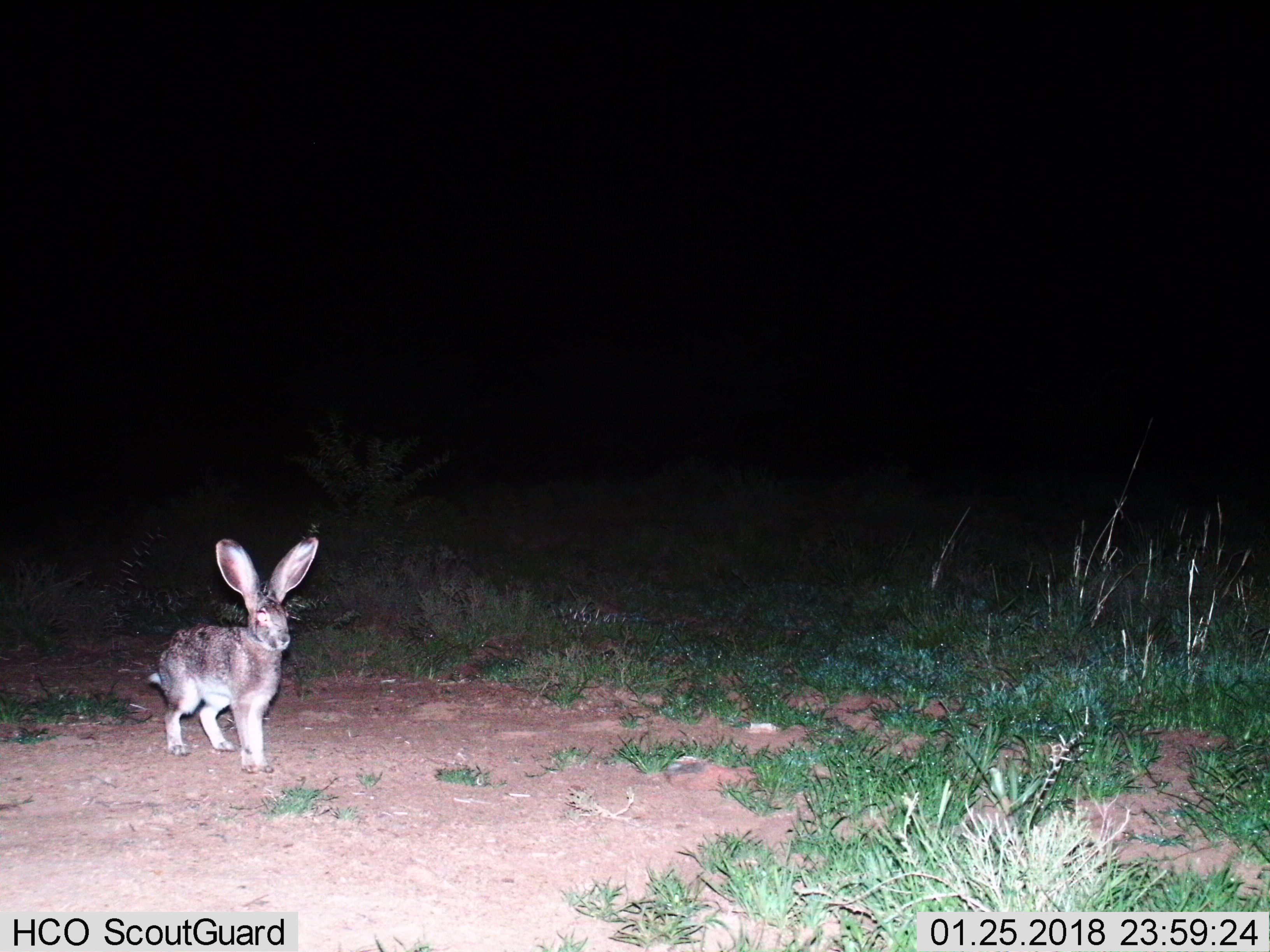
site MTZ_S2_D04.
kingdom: Animalia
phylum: Chordata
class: Mammalia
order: Lagomorpha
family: Leporidae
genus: Lepus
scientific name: Lepus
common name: hare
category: hareunknown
Hareunknown (hare) (Lepus), count 1. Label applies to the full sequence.